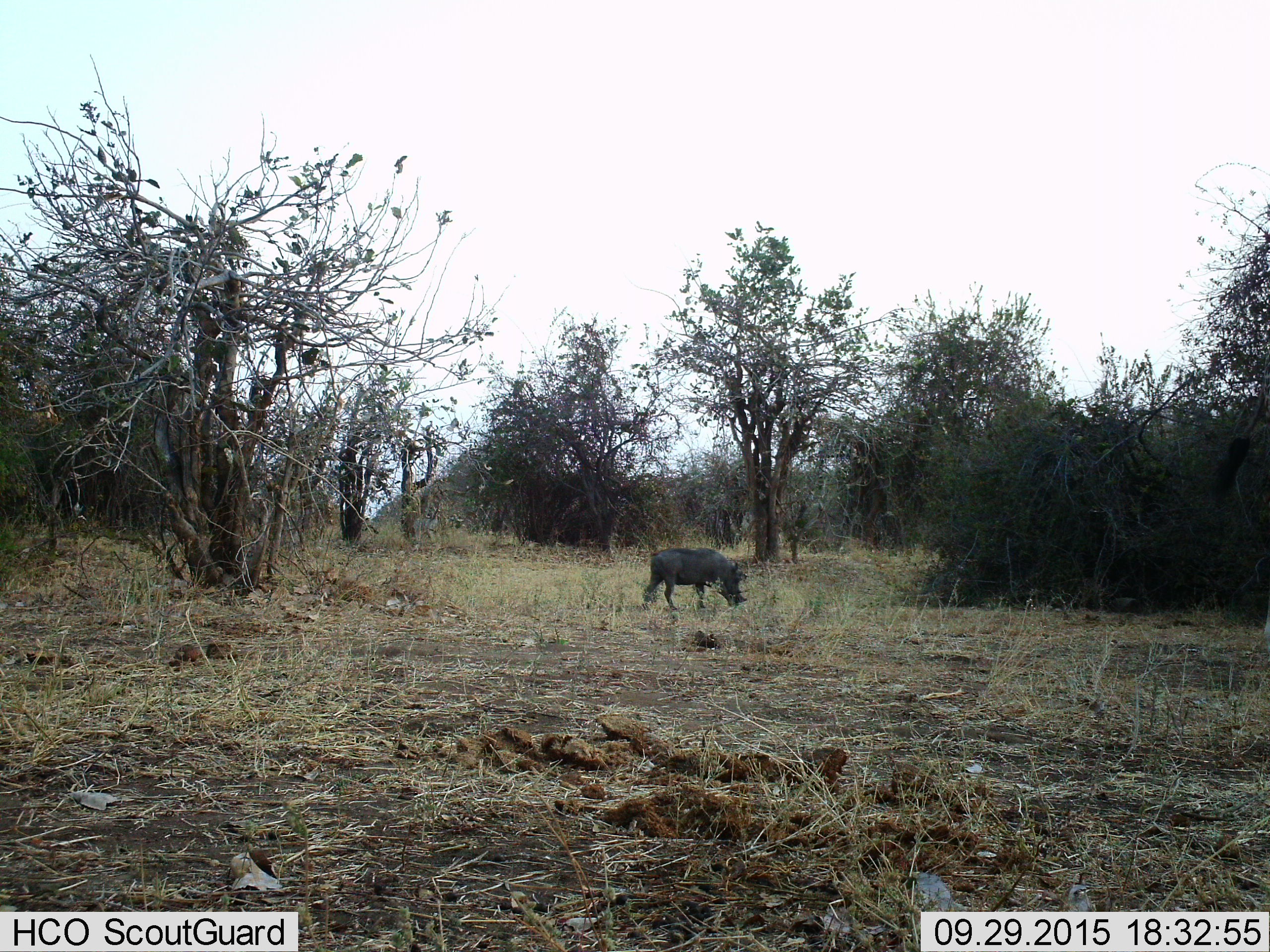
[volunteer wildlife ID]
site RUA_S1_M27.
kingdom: Animalia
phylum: Chordata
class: Mammalia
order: Artiodactyla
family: Suidae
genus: Phacochoerus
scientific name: Phacochoerus africanus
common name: warthog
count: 1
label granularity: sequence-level